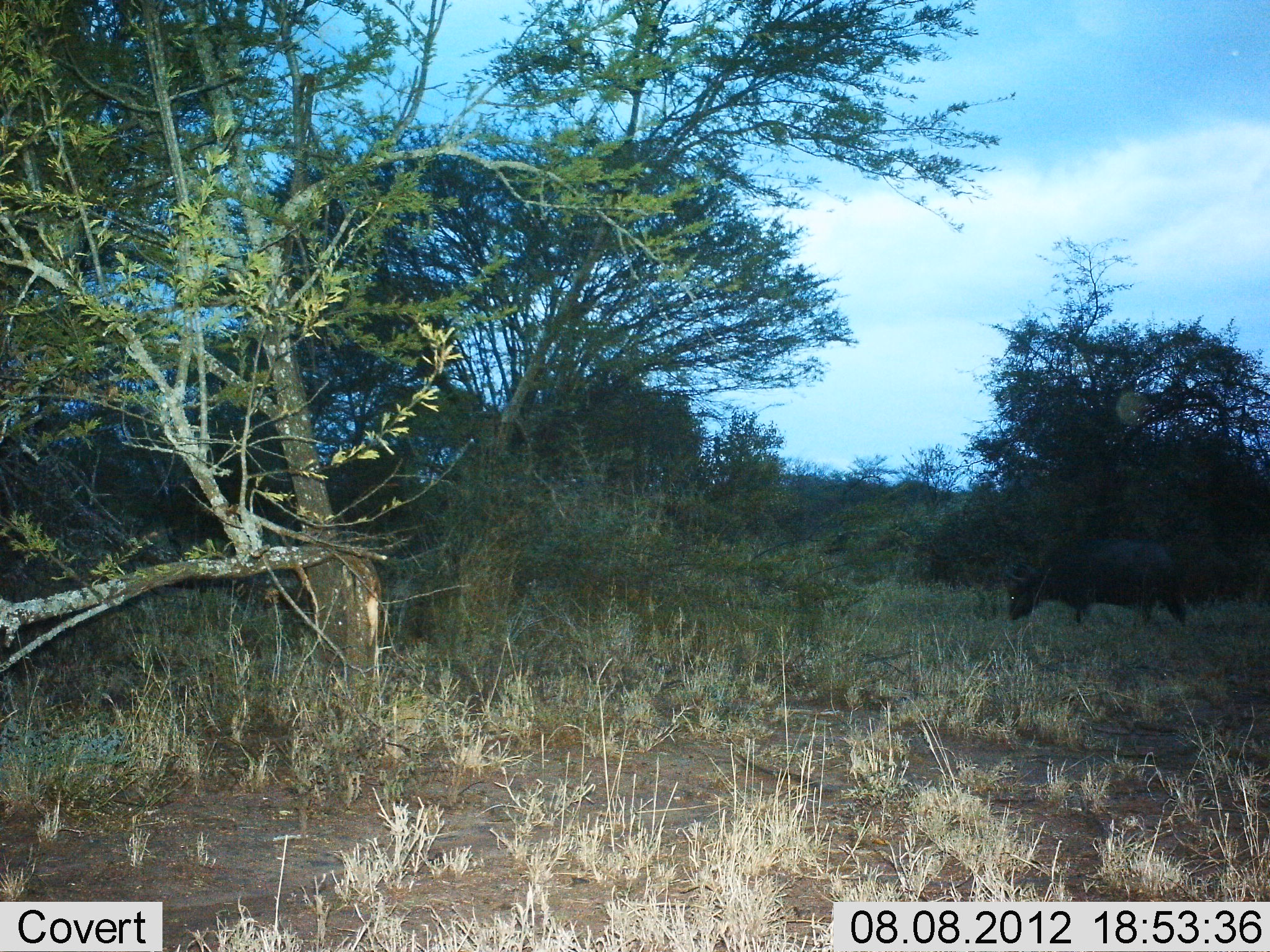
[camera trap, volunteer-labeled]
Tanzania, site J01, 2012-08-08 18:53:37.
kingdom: Animalia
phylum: Chordata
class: Mammalia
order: Artiodactyla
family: Bovidae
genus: Syncerus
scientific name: Syncerus caffer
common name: cape buffalo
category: buffalo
Buffalo (cape buffalo) (Syncerus caffer), count 1. Behavior (volunteer vote fractions): standing 40%, resting 0%, moving 10%, interacting 0%. Young present (vote fraction): 0%. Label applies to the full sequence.